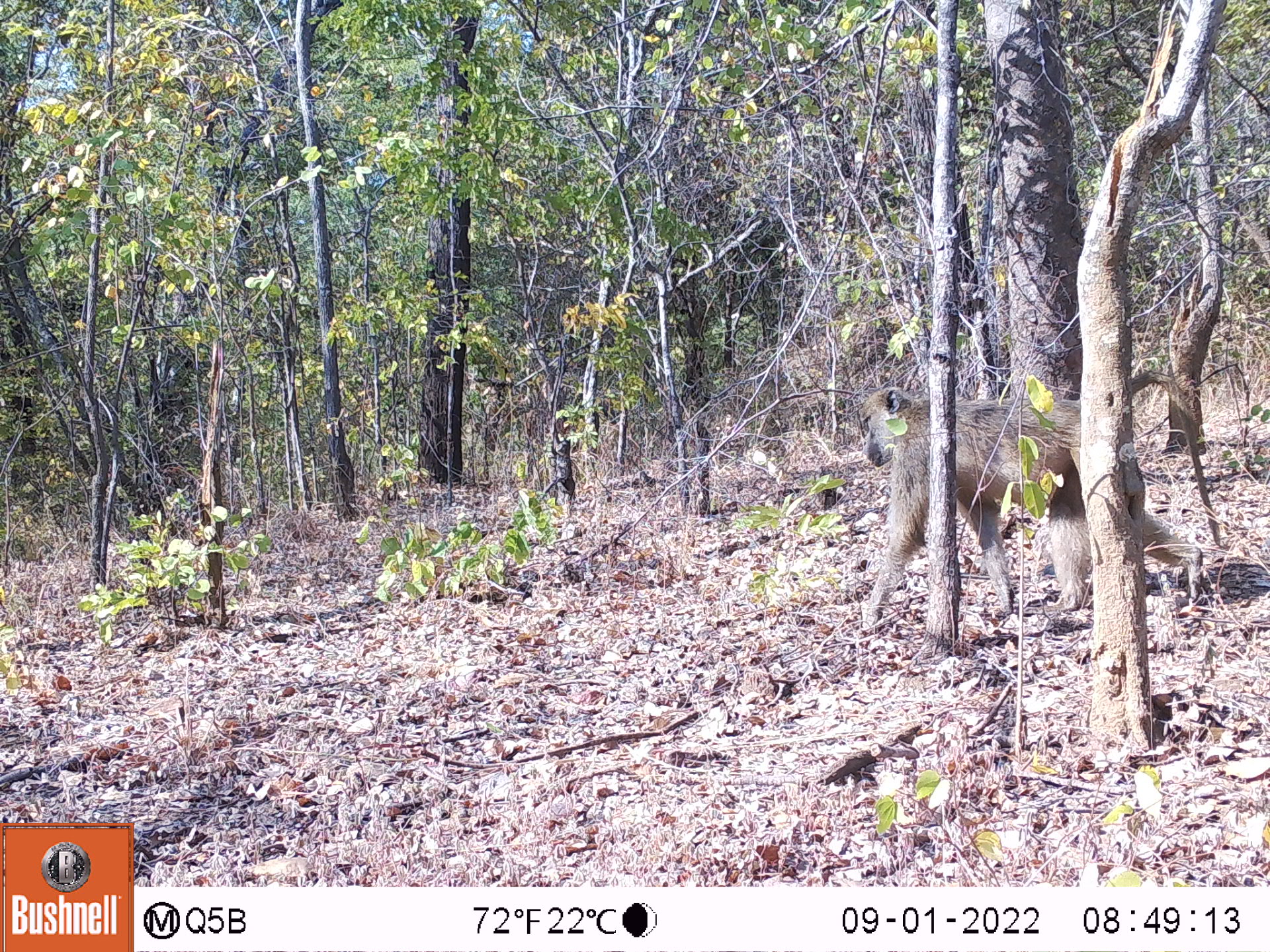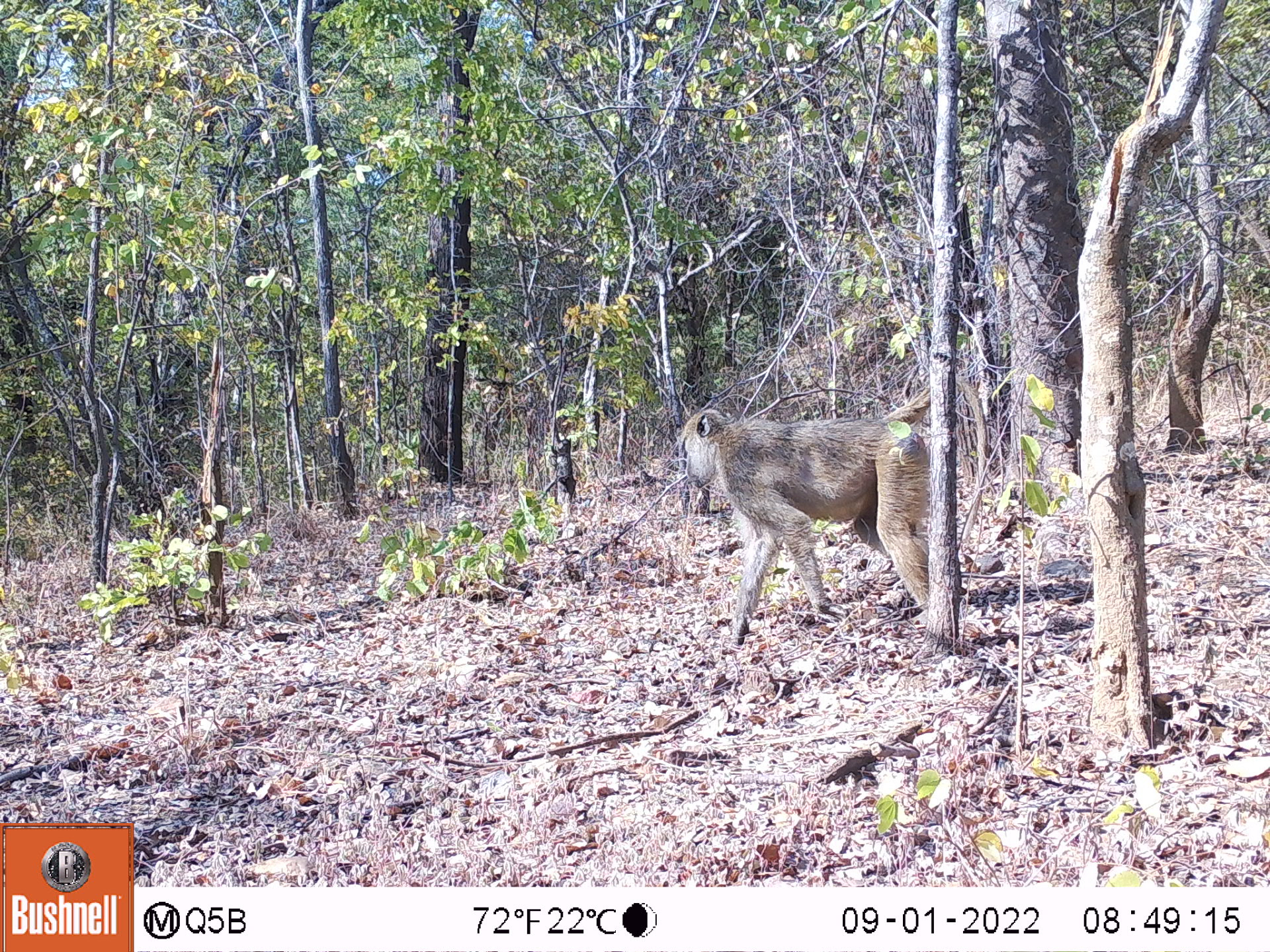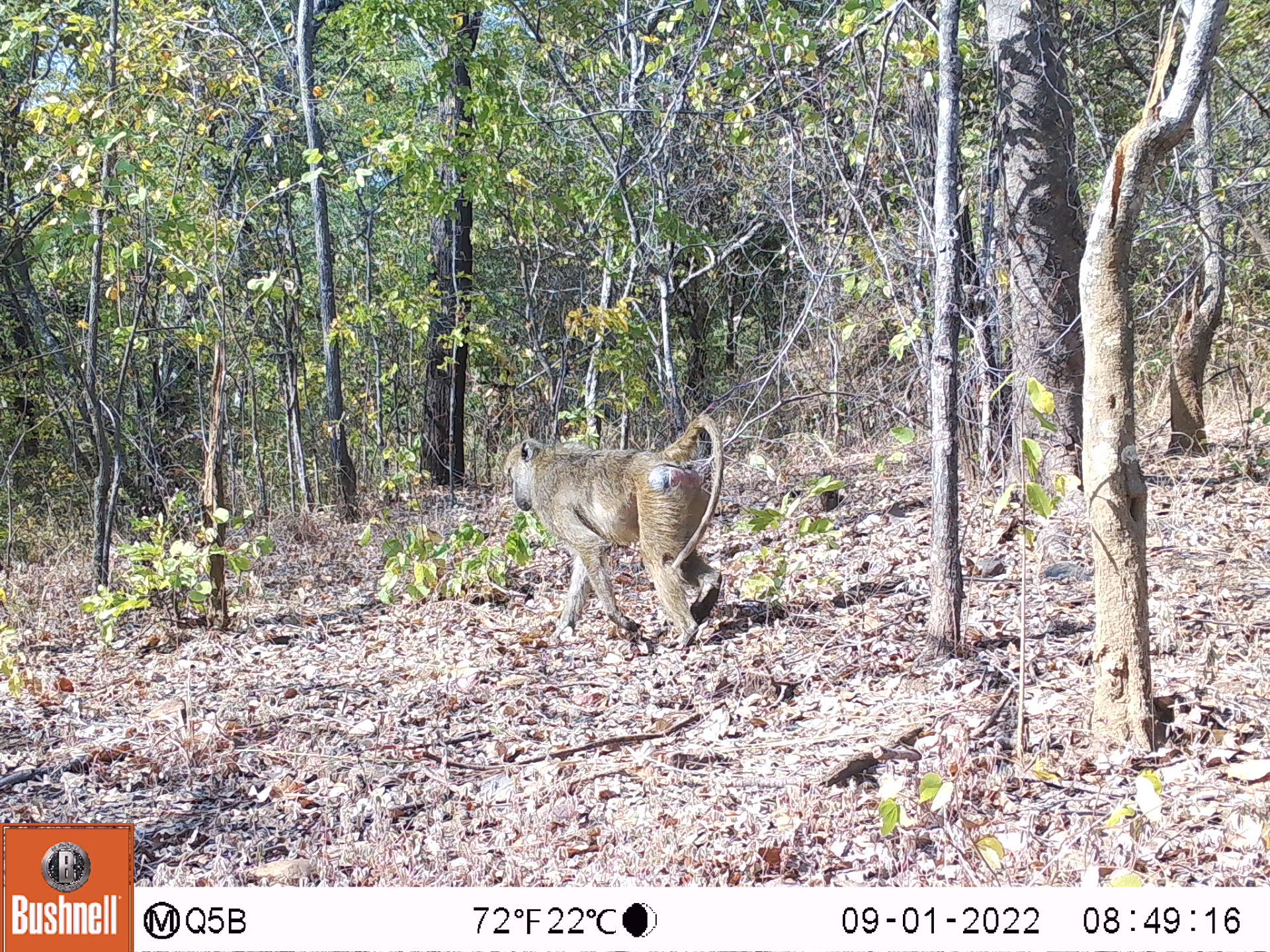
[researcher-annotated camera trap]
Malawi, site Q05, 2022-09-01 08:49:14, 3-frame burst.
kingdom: Animalia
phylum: Chordata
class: Mammalia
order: Primates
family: Cercopithecidae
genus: Papio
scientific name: Papio cynocephalus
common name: yellow baboon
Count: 1.